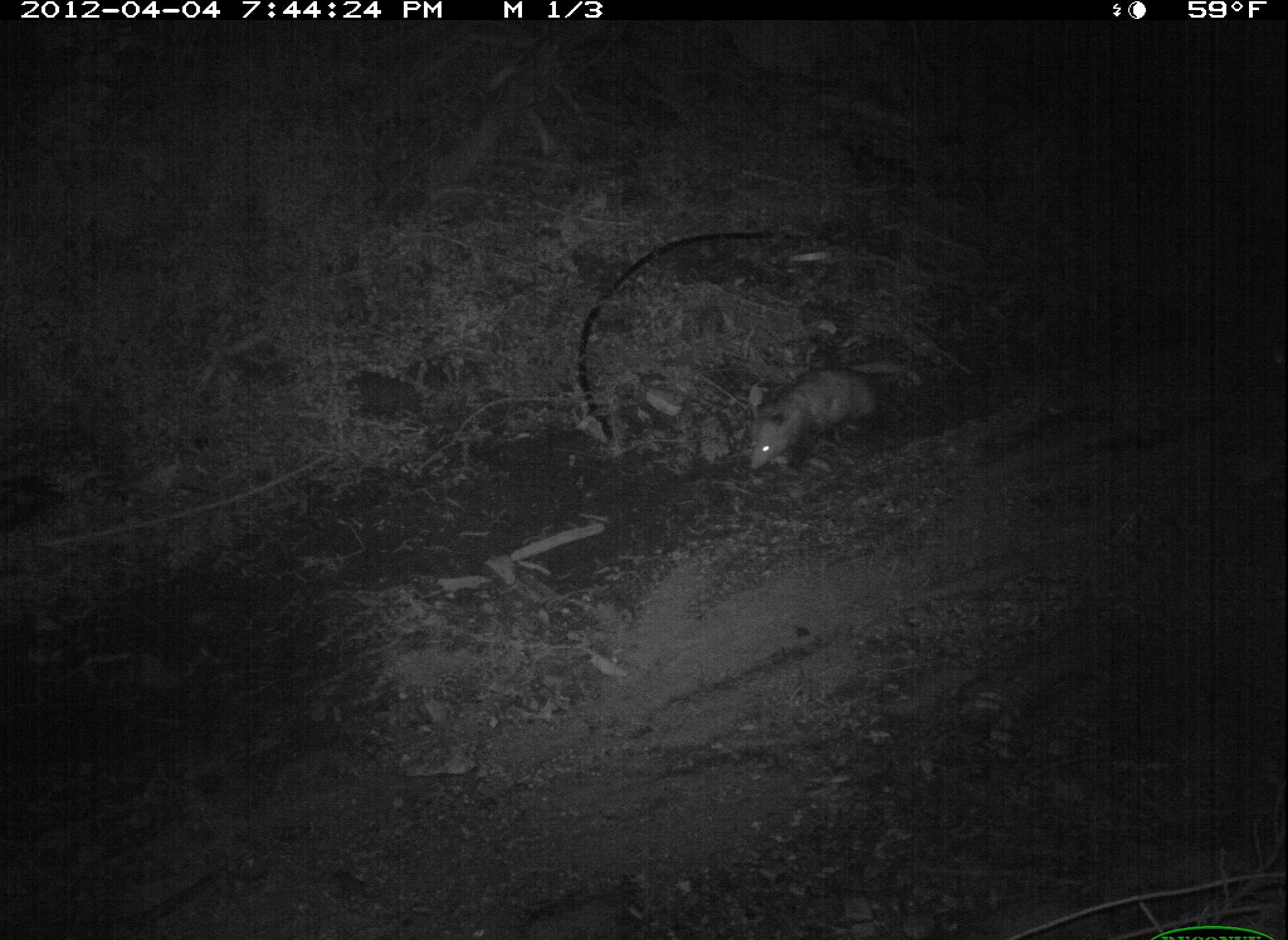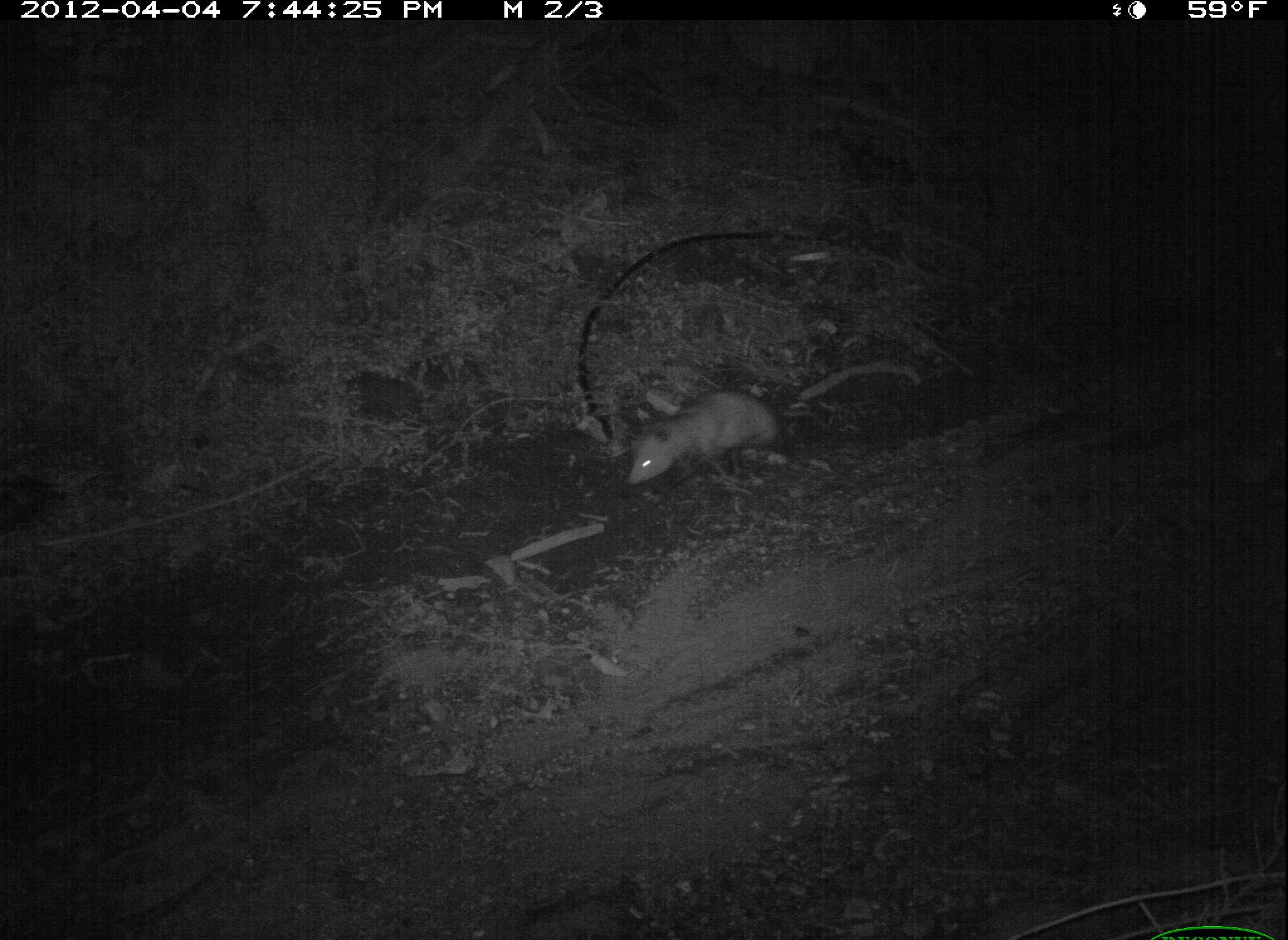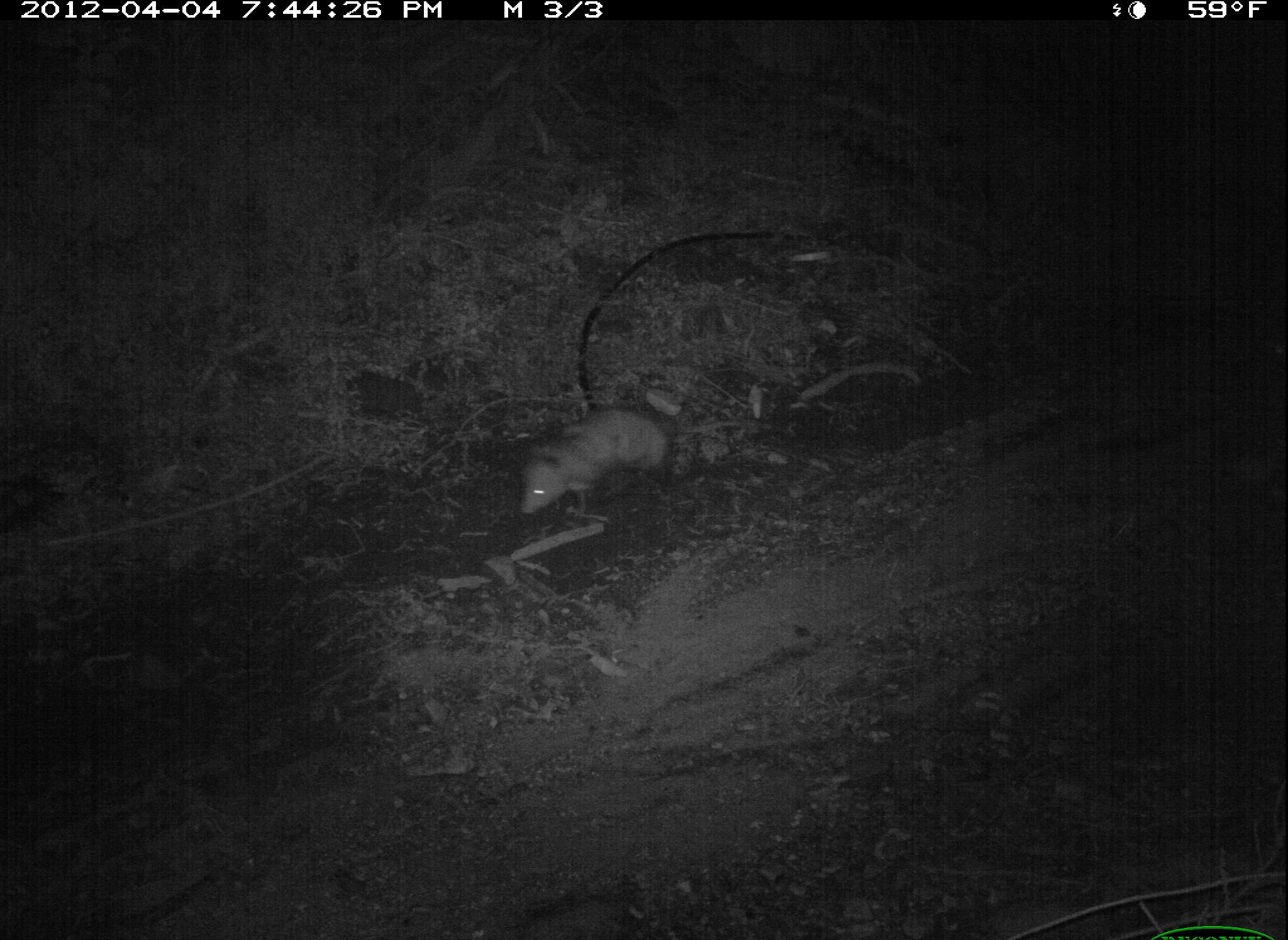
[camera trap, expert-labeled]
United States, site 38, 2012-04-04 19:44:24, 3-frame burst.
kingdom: Animalia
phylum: Chordata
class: Mammalia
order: Didelphimorphia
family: Didelphidae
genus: Didelphis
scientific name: Didelphis virginiana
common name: virginia opossum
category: opossum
Opossum (virginia opossum) (Didelphis virginiana).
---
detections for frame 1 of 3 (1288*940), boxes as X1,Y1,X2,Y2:
opossum: 739,356,919,488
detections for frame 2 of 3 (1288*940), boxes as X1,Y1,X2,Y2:
opossum: 578,358,819,499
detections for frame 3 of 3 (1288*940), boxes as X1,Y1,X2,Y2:
opossum: 499,396,763,533